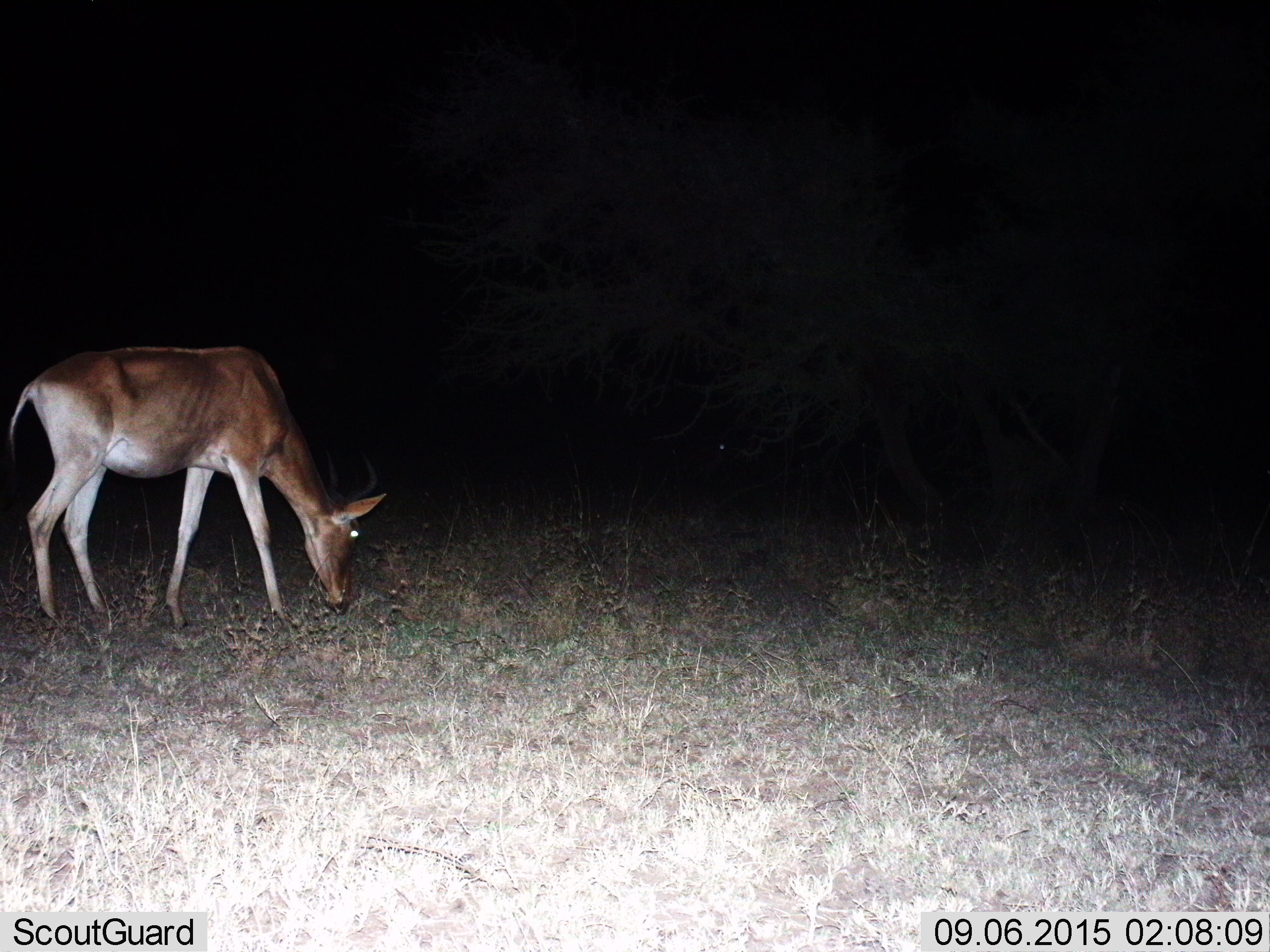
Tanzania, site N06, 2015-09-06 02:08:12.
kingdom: Animalia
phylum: Chordata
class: Mammalia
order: Artiodactyla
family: Bovidae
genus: Alcelaphus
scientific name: Alcelaphus buselaphus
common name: hartebeest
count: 1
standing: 0%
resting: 0%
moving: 0%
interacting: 0%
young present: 0%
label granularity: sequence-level